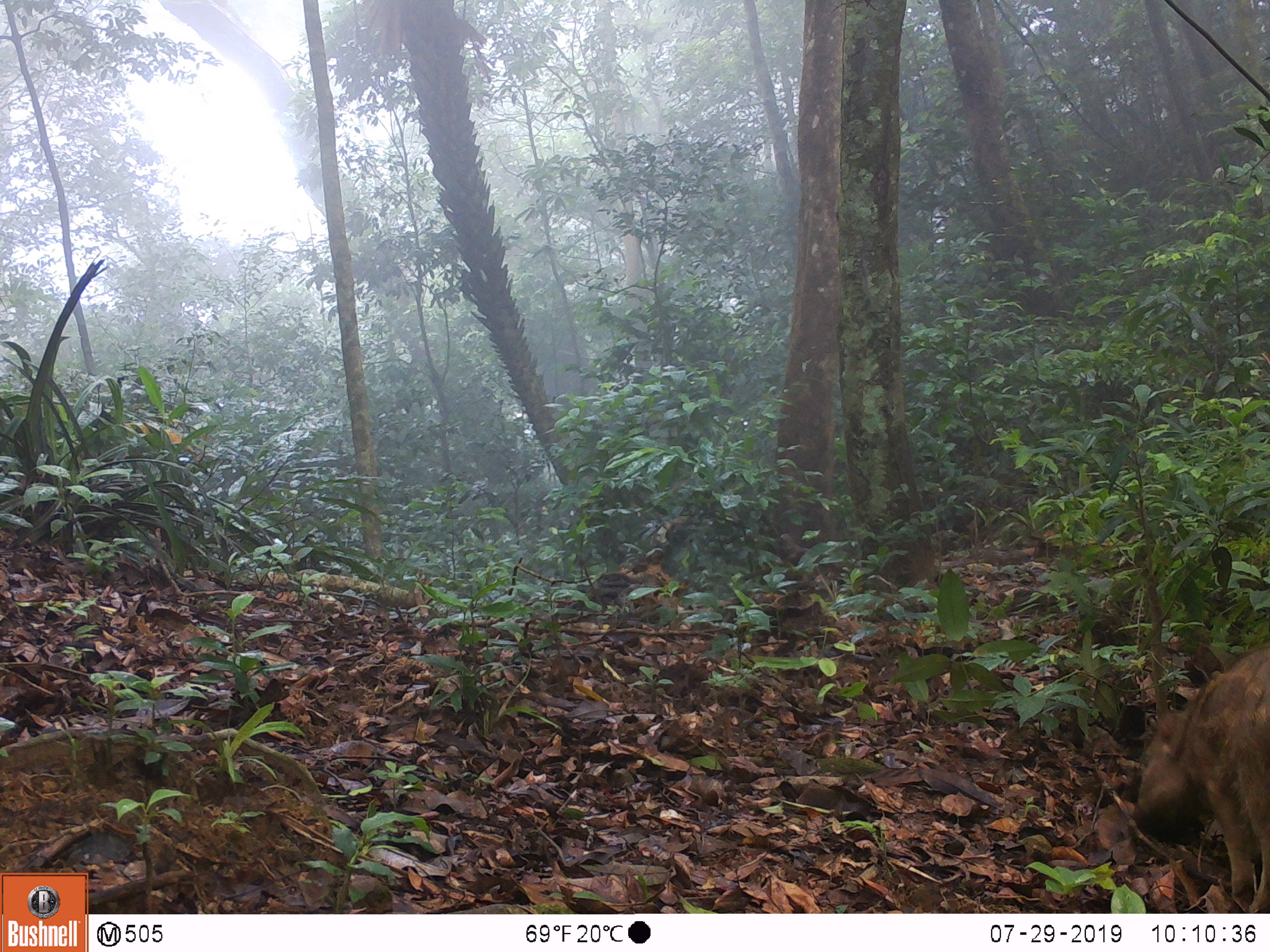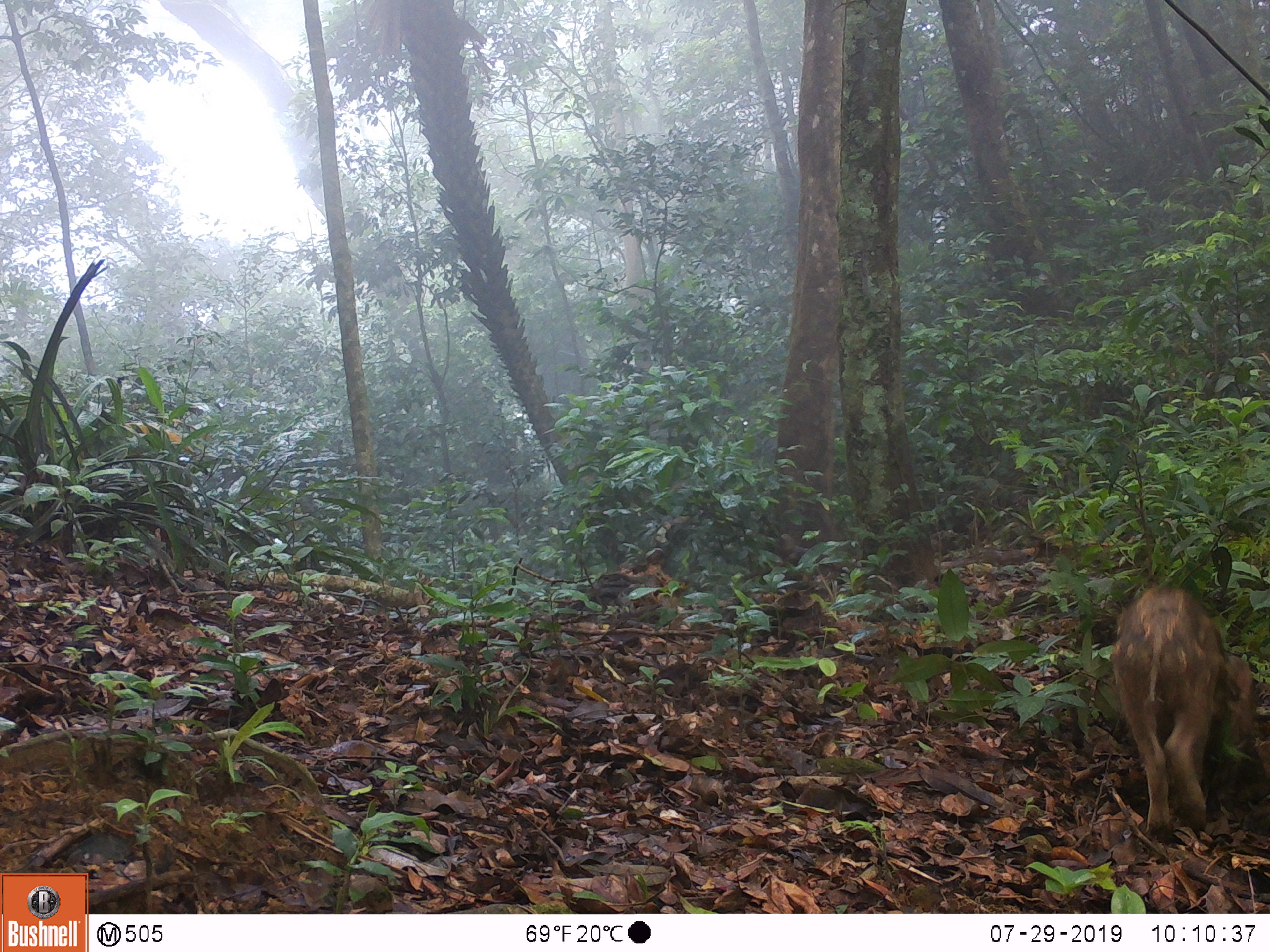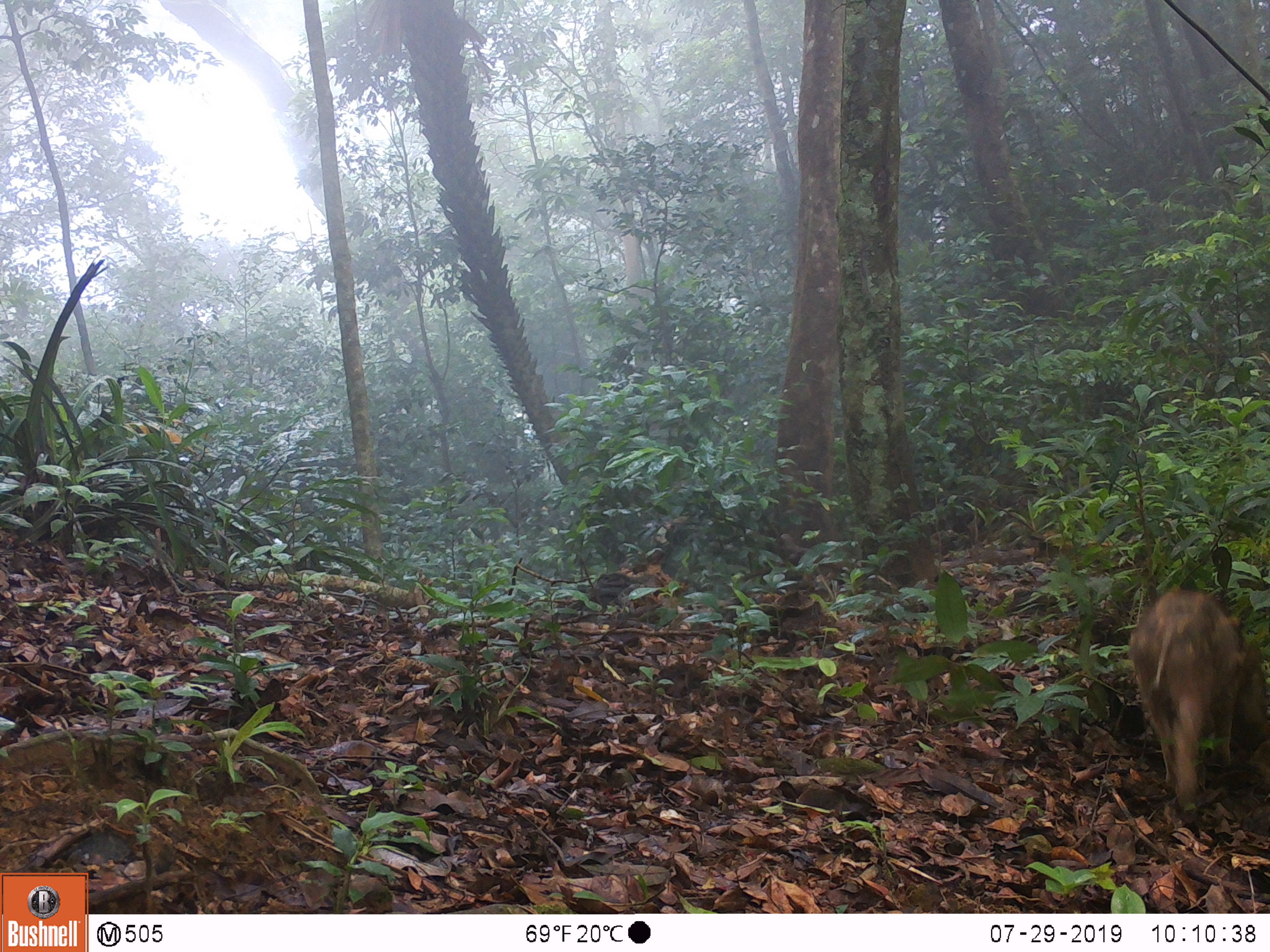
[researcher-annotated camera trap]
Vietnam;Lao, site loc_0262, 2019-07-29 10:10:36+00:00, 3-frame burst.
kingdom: Animalia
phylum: Chordata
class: Mammalia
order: Artiodactyla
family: Suidae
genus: Sus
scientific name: Sus scrofa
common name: eurasian wild pig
Eurasian wild pig (Sus scrofa). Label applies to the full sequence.